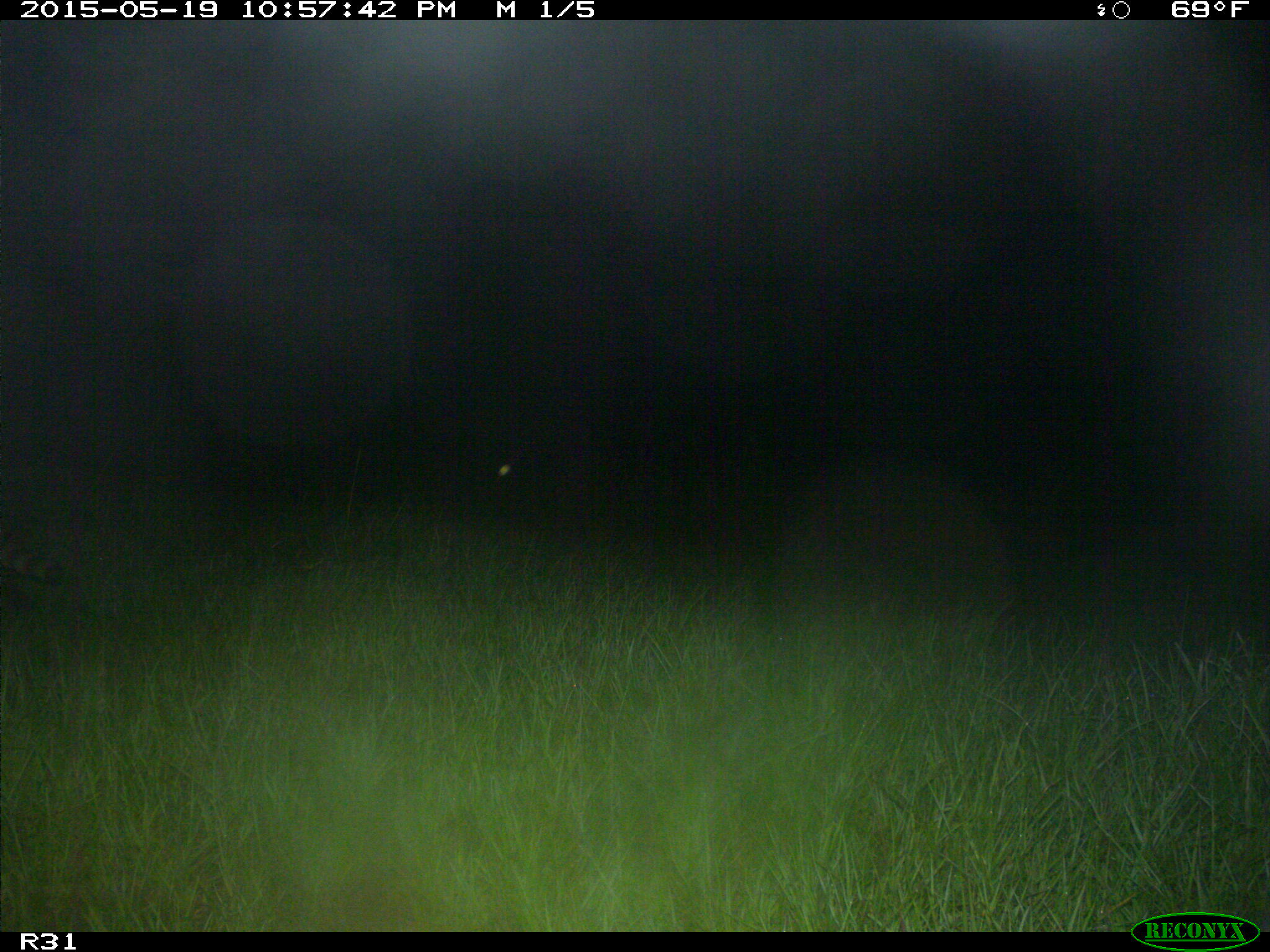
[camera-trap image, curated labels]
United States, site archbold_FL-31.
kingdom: Animalia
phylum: Chordata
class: Mammalia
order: Carnivora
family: Procyonidae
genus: Procyon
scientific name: Procyon lotor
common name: common raccoon